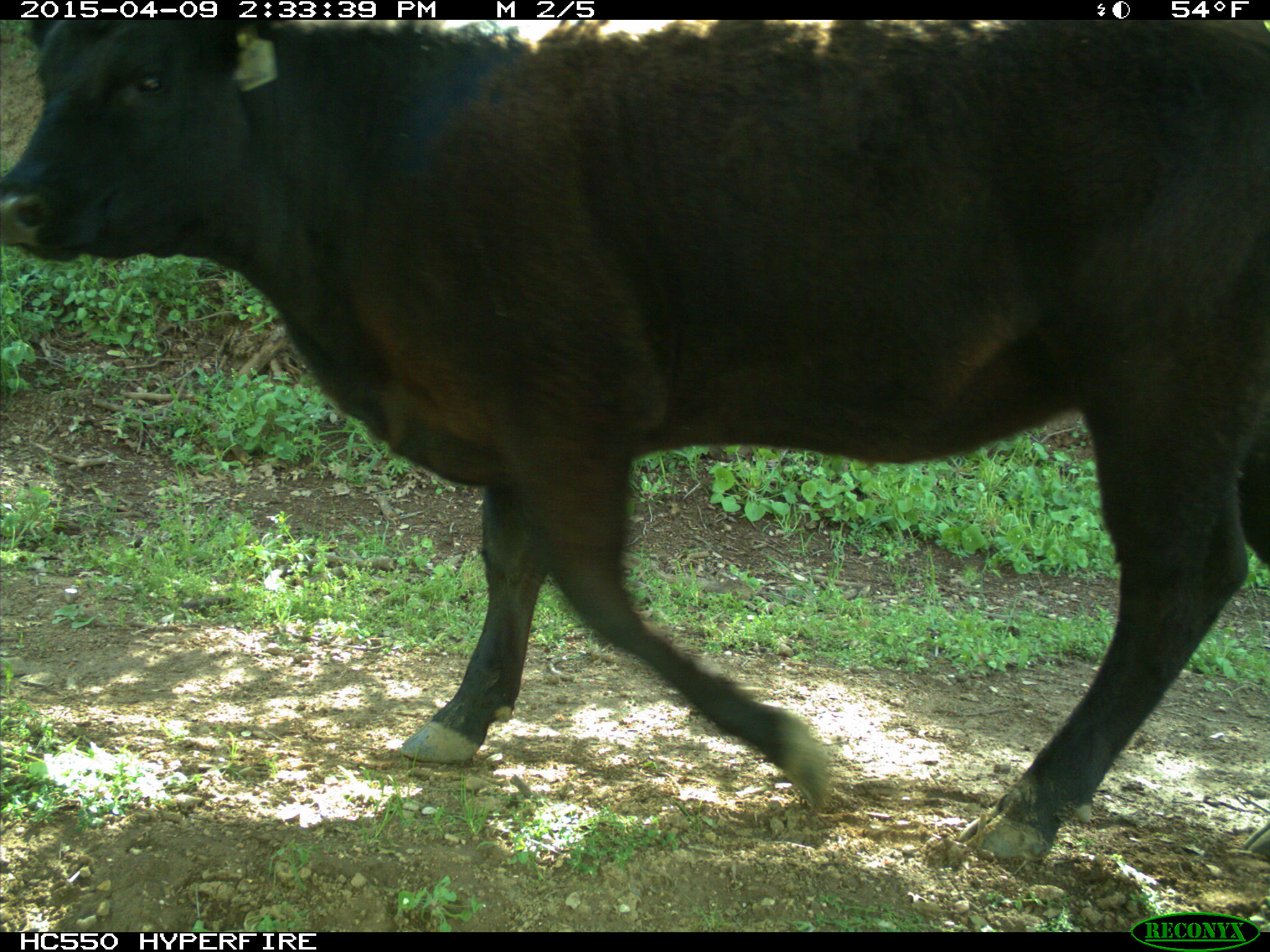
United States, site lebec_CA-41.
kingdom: Animalia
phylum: Chordata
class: Mammalia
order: Artiodactyla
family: Bovidae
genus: Bos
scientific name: Bos taurus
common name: domestic cow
Bos taurus (domestic cow).